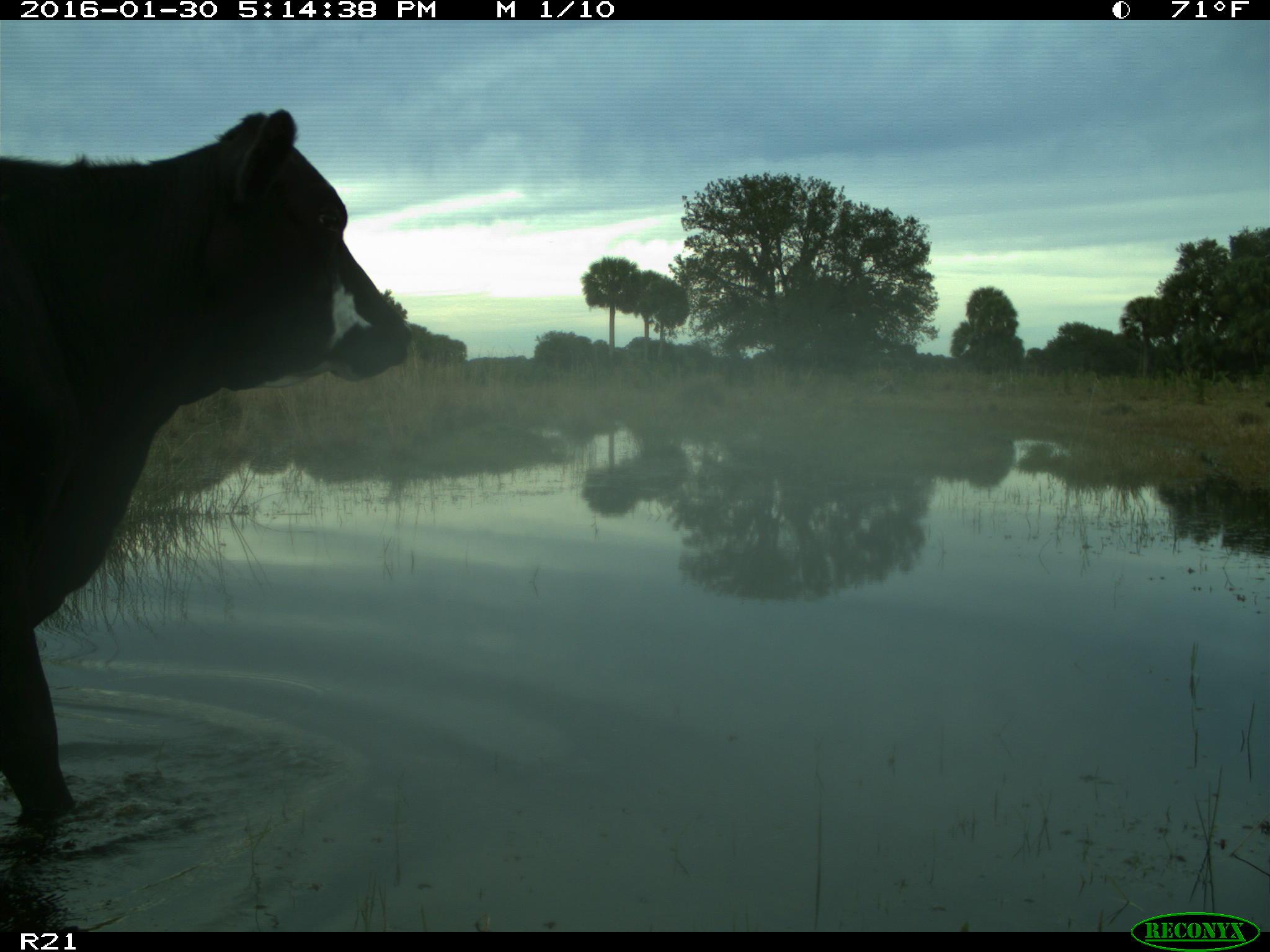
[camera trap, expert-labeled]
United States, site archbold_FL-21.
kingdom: Animalia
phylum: Chordata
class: Mammalia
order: Artiodactyla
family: Bovidae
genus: Bos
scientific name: Bos taurus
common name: domestic cow